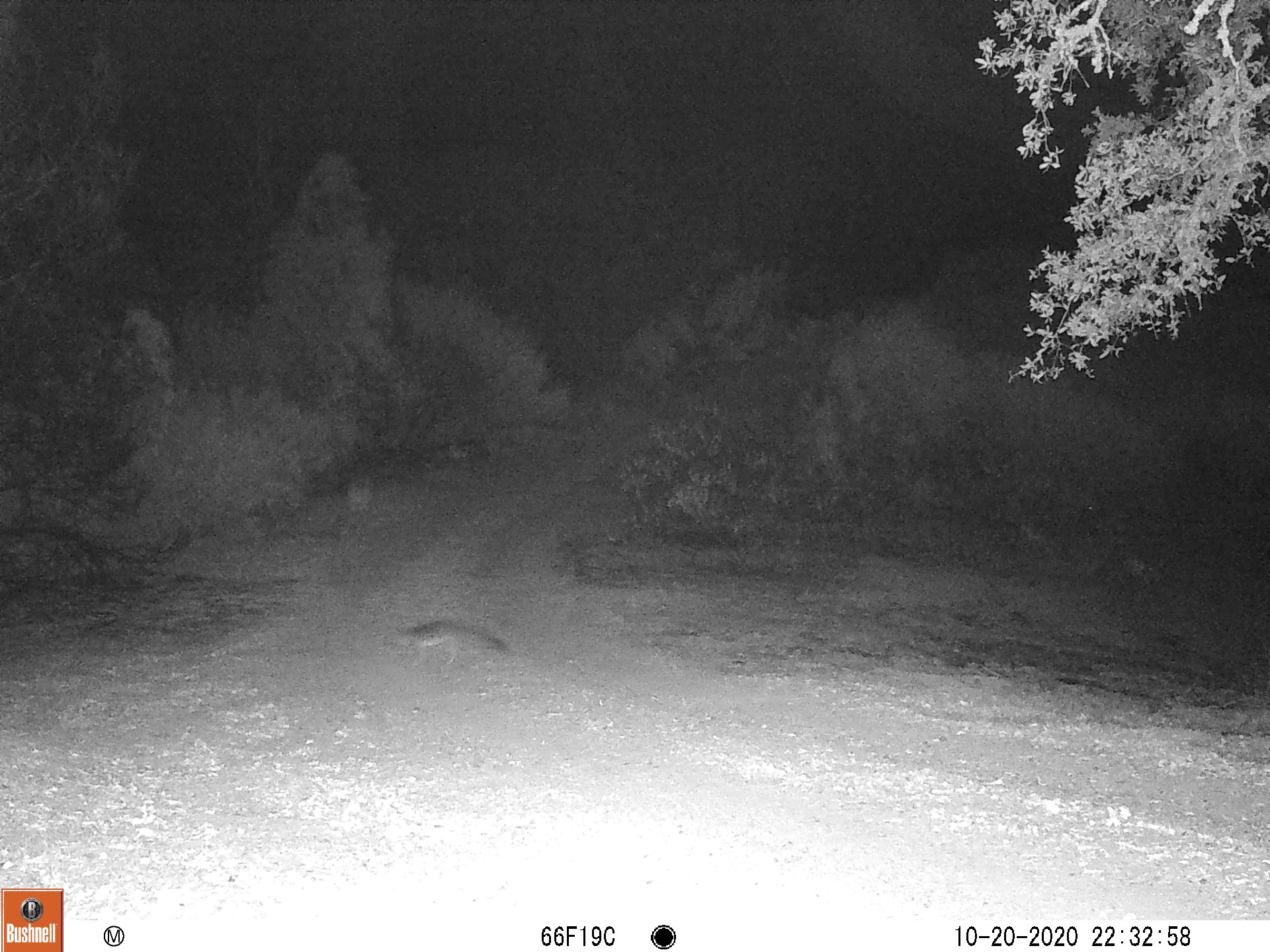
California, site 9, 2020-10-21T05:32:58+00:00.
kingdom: Animalia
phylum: Chordata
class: Mammalia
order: Carnivora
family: Canidae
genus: Urocyon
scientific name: Urocyon cinereoargenteus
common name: gray fox